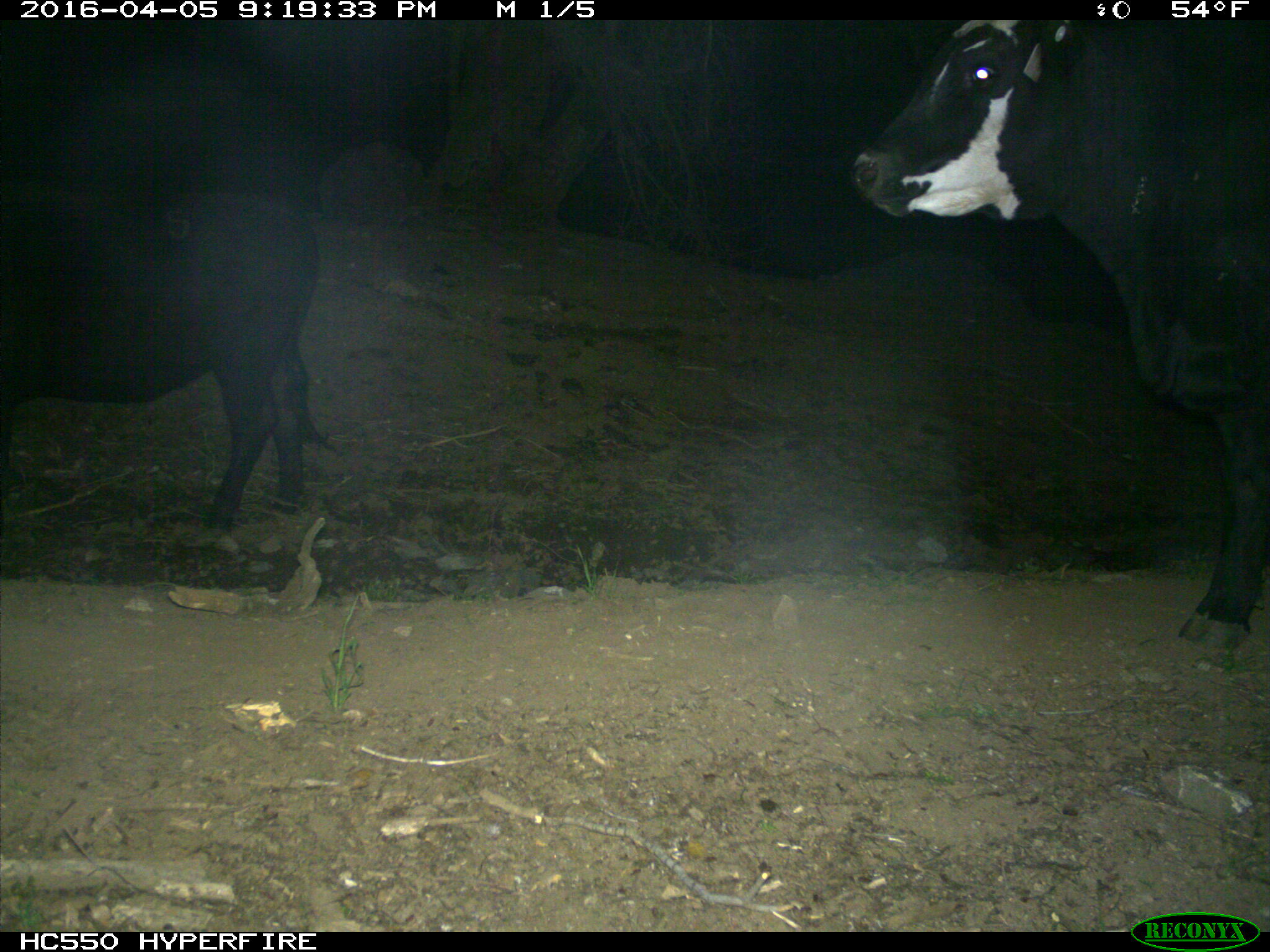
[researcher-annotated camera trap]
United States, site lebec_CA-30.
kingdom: Animalia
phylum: Chordata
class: Mammalia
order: Artiodactyla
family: Bovidae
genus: Bos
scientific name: Bos taurus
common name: domestic cow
Bos taurus (domestic cow).